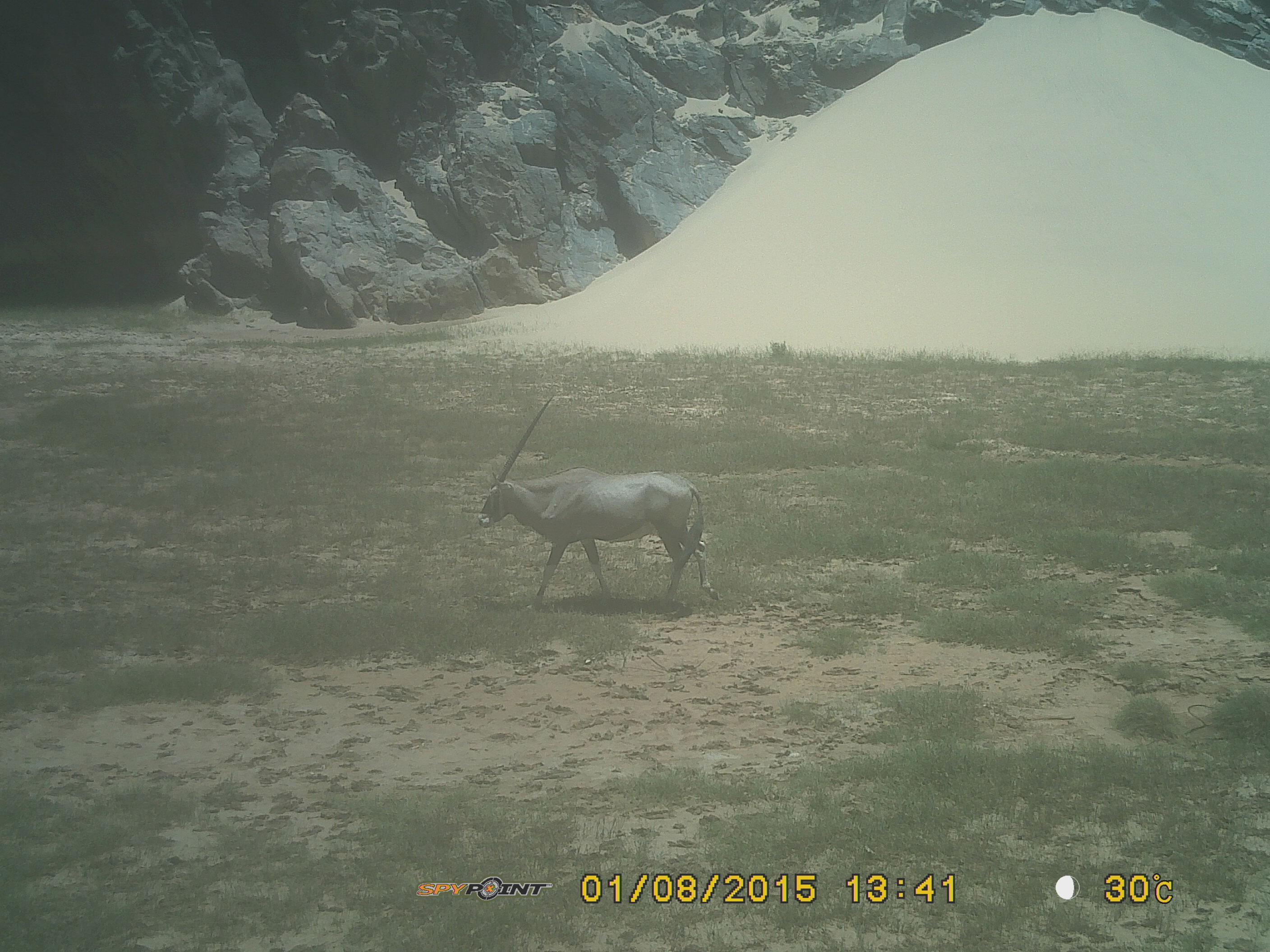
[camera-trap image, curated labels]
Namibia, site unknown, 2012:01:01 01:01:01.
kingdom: Animalia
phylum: Chordata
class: Mammalia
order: Artiodactyla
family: Bovidae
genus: Oryx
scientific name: Oryx gazella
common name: gemsbok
Oryx gazella (gemsbok).